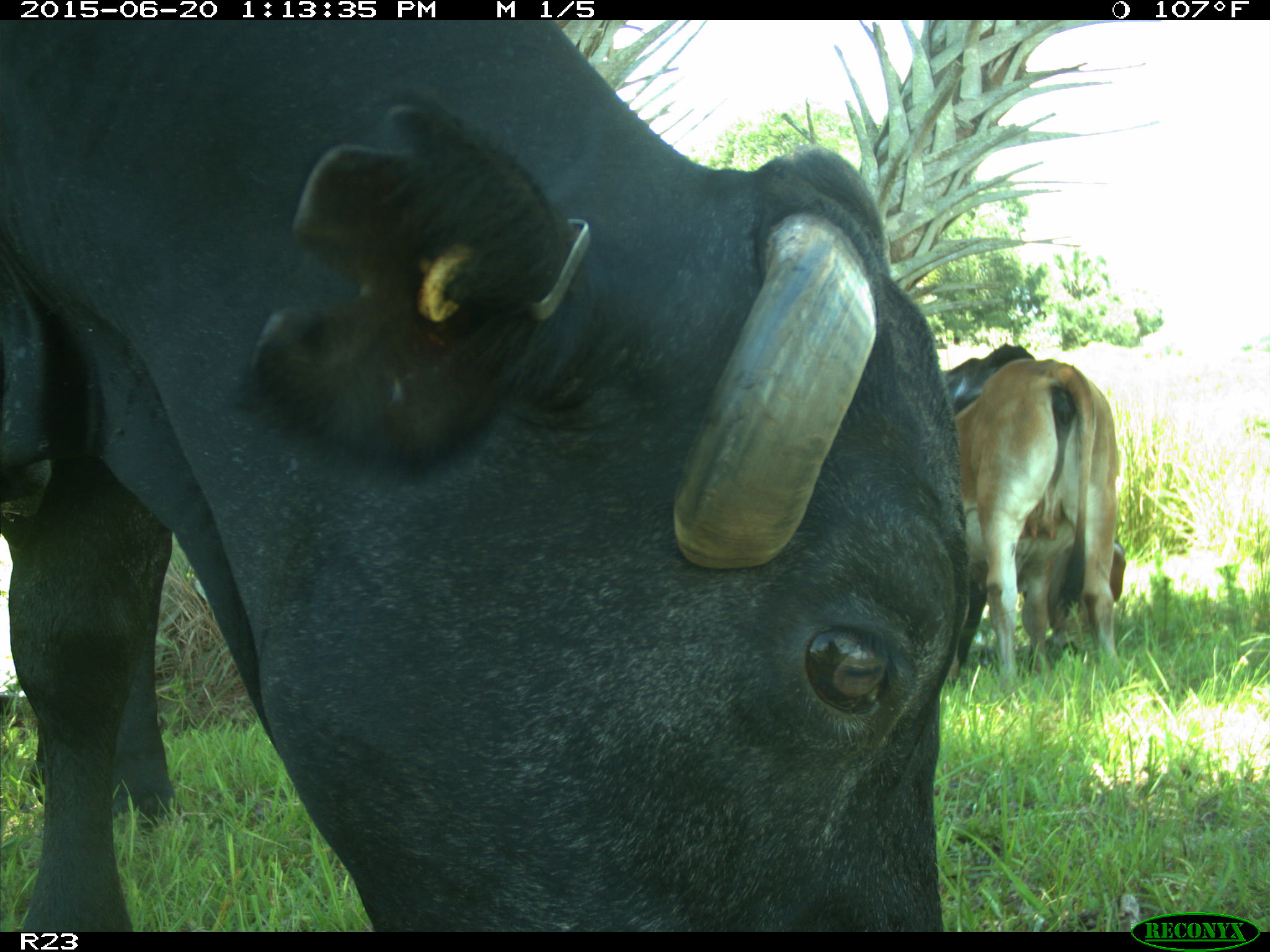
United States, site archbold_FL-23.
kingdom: Animalia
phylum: Chordata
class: Mammalia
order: Artiodactyla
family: Bovidae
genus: Bos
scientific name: Bos taurus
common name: domestic cow